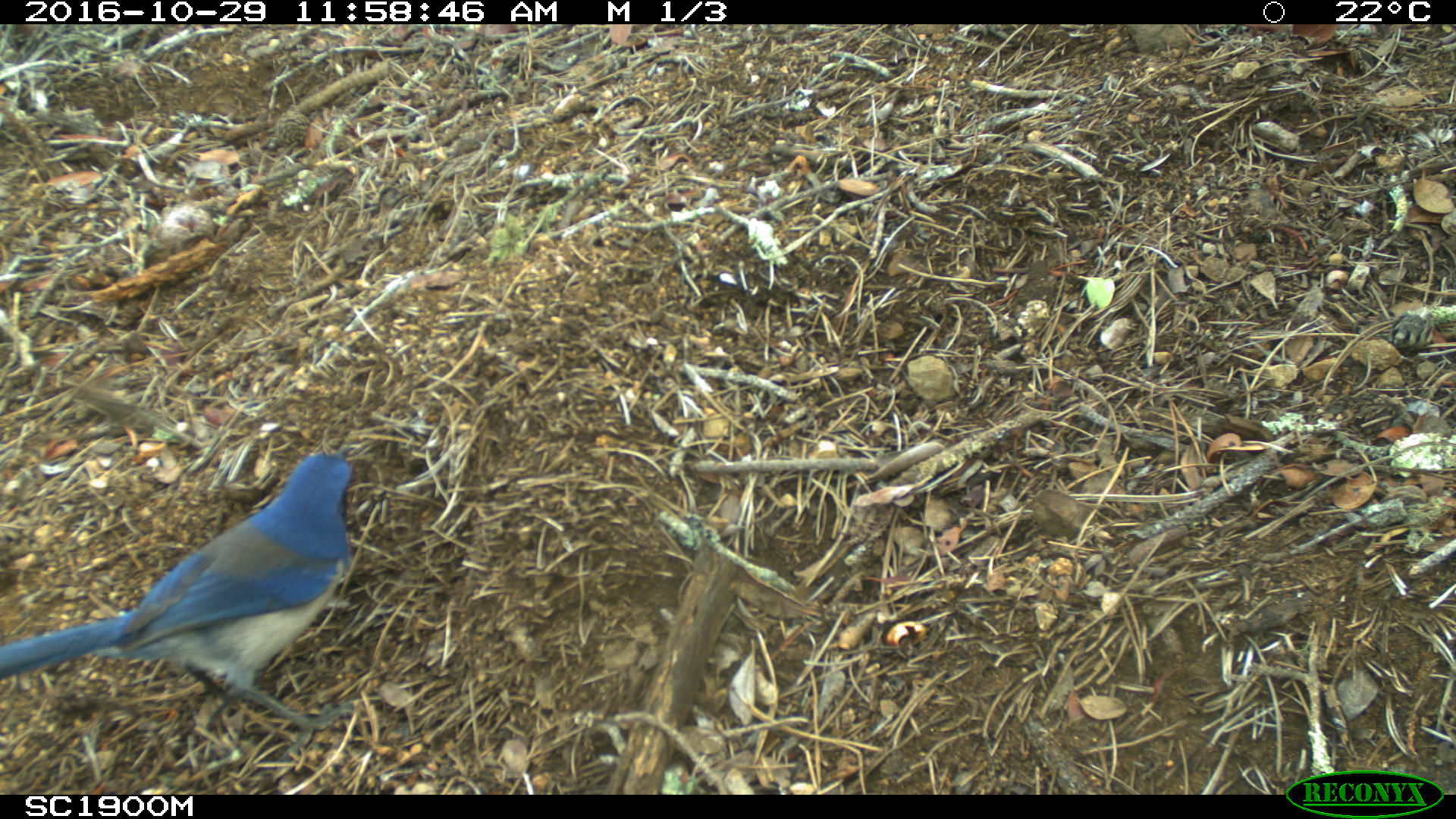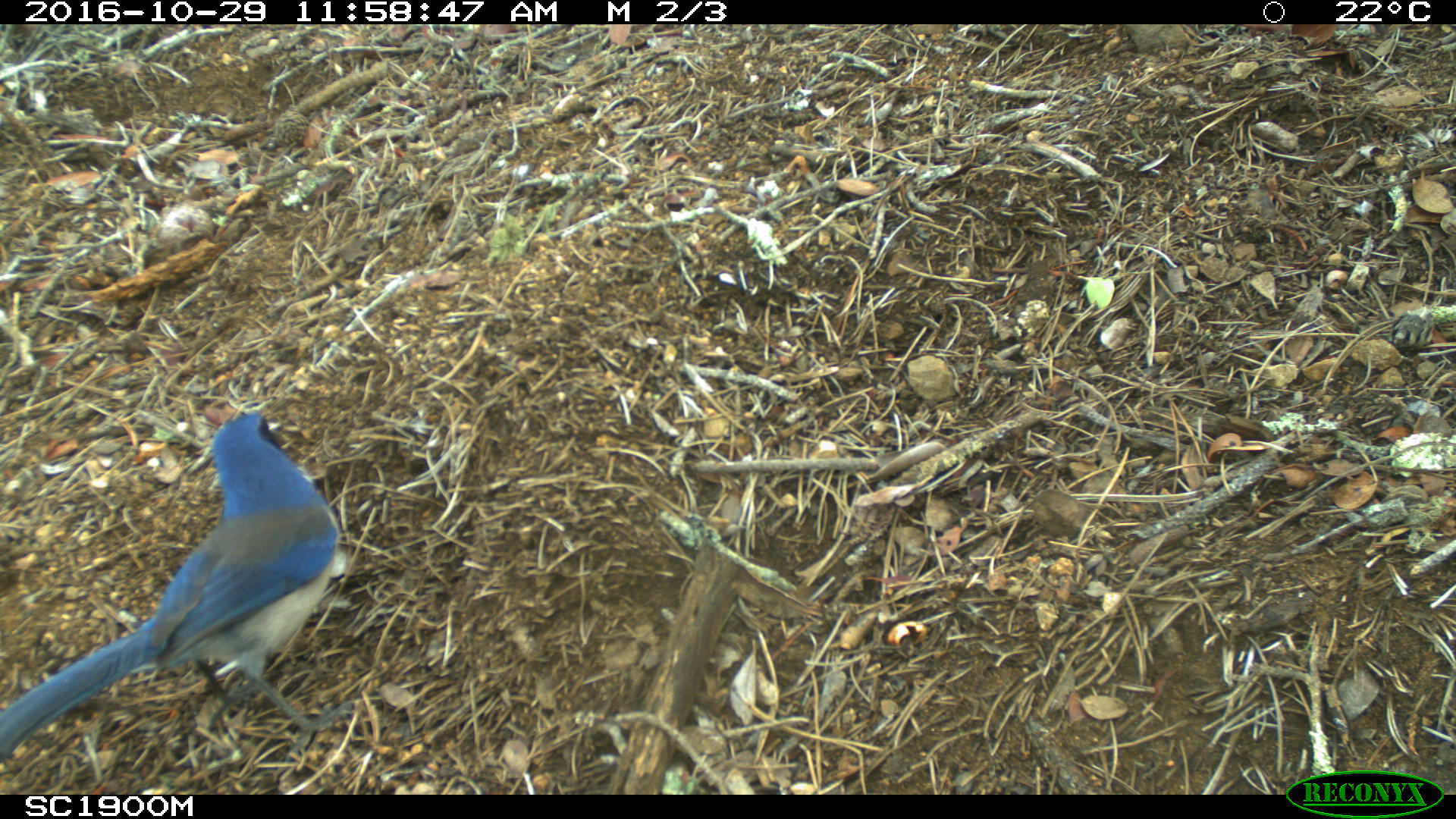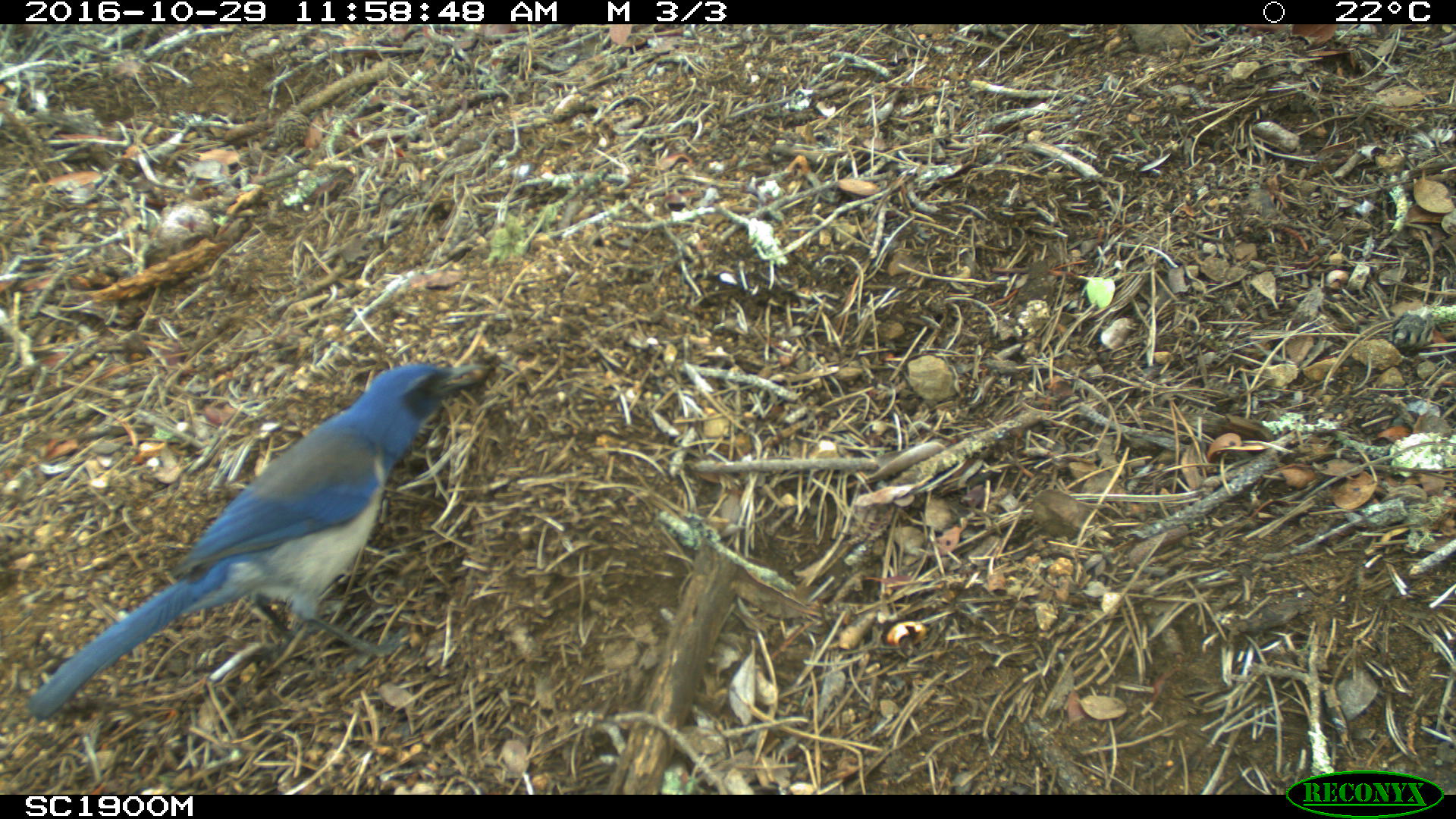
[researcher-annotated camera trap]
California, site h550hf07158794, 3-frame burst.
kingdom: Animalia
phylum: Chordata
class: Aves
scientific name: Aves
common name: bird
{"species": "bird (Aves)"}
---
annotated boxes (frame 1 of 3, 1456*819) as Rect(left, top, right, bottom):
bird: Rect(0, 450, 362, 765)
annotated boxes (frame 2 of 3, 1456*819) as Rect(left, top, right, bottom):
bird: Rect(0, 413, 354, 778)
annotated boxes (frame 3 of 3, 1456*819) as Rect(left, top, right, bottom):
bird: Rect(24, 361, 494, 720)